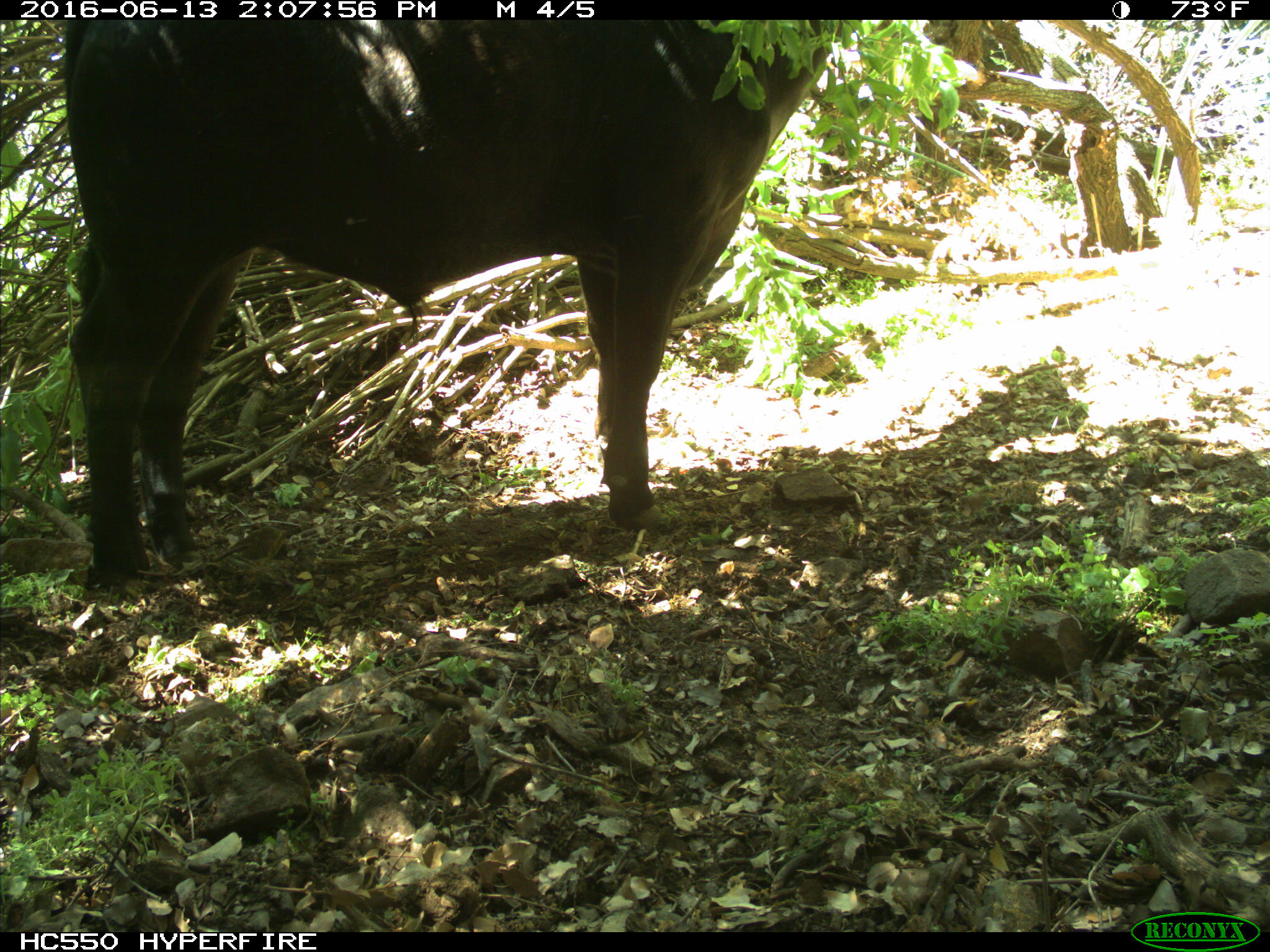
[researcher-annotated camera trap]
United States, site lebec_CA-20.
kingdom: Animalia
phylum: Chordata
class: Mammalia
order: Artiodactyla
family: Bovidae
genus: Bos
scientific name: Bos taurus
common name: domestic cow